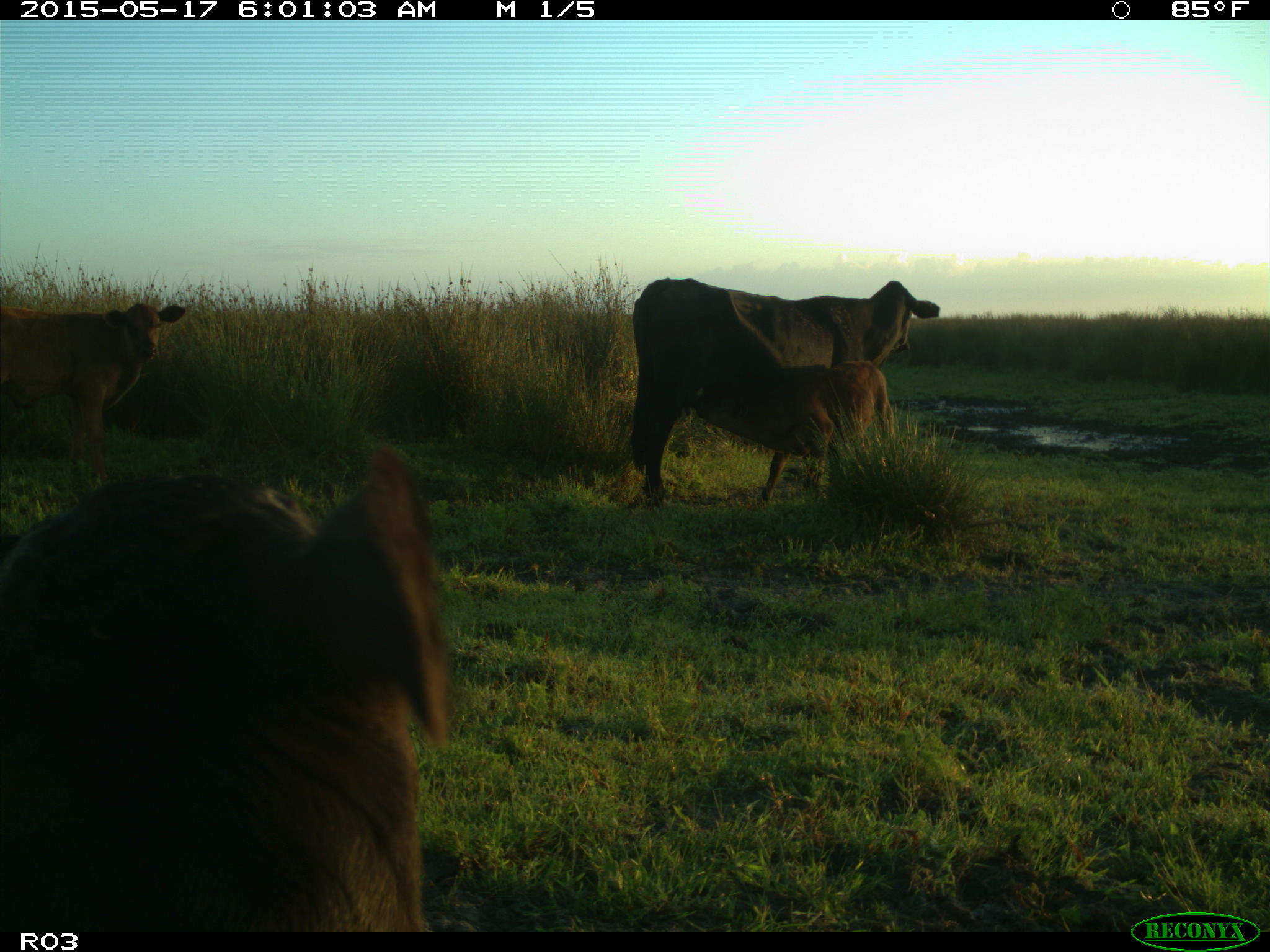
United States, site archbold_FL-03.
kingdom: Animalia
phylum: Chordata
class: Mammalia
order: Artiodactyla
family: Bovidae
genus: Bos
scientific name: Bos taurus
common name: domestic cow